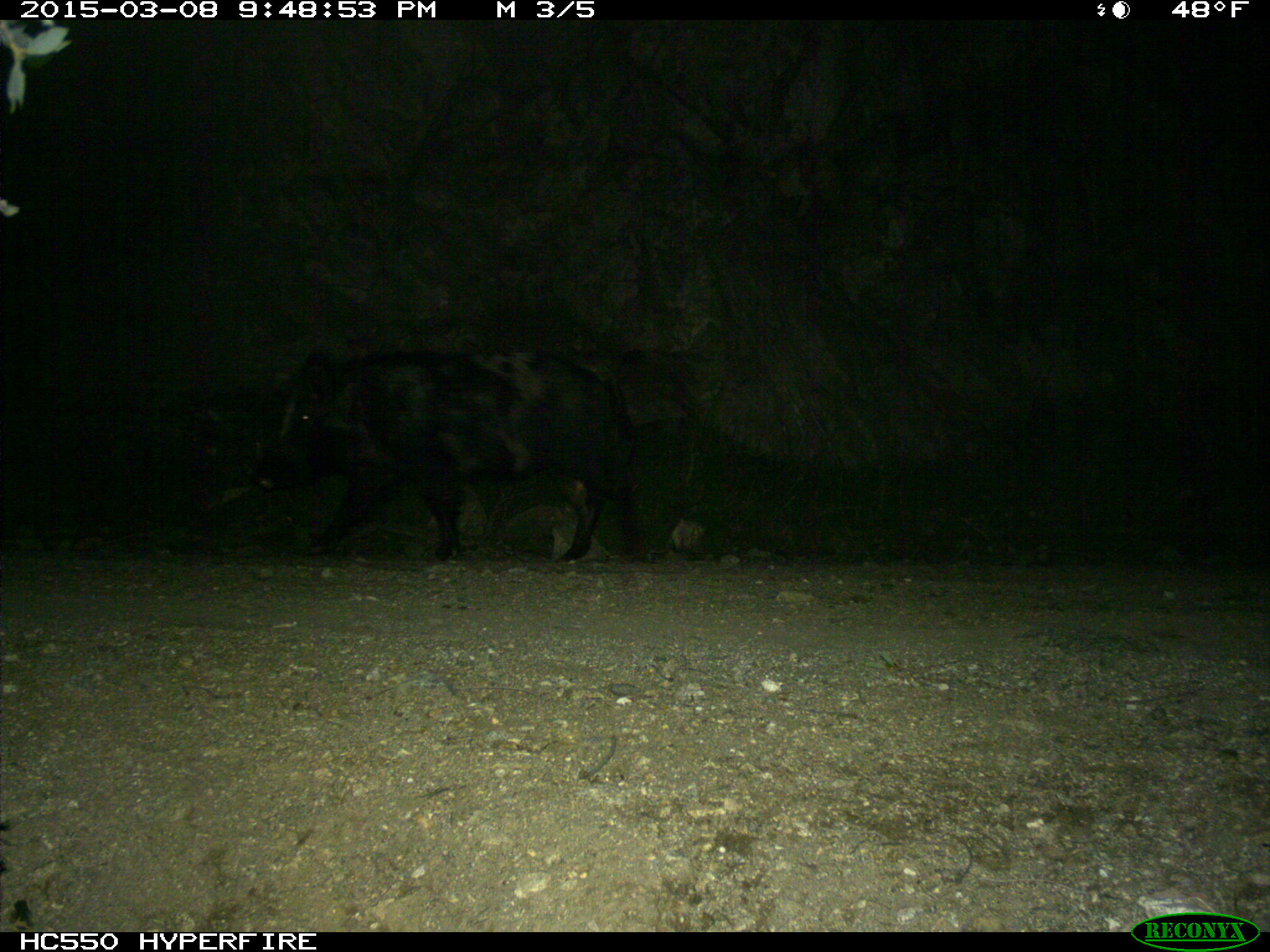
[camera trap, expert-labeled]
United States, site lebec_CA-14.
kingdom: Animalia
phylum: Chordata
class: Mammalia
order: Artiodactyla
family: Suidae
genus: Sus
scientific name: Sus scrofa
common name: wild boar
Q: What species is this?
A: Sus scrofa (wild boar).